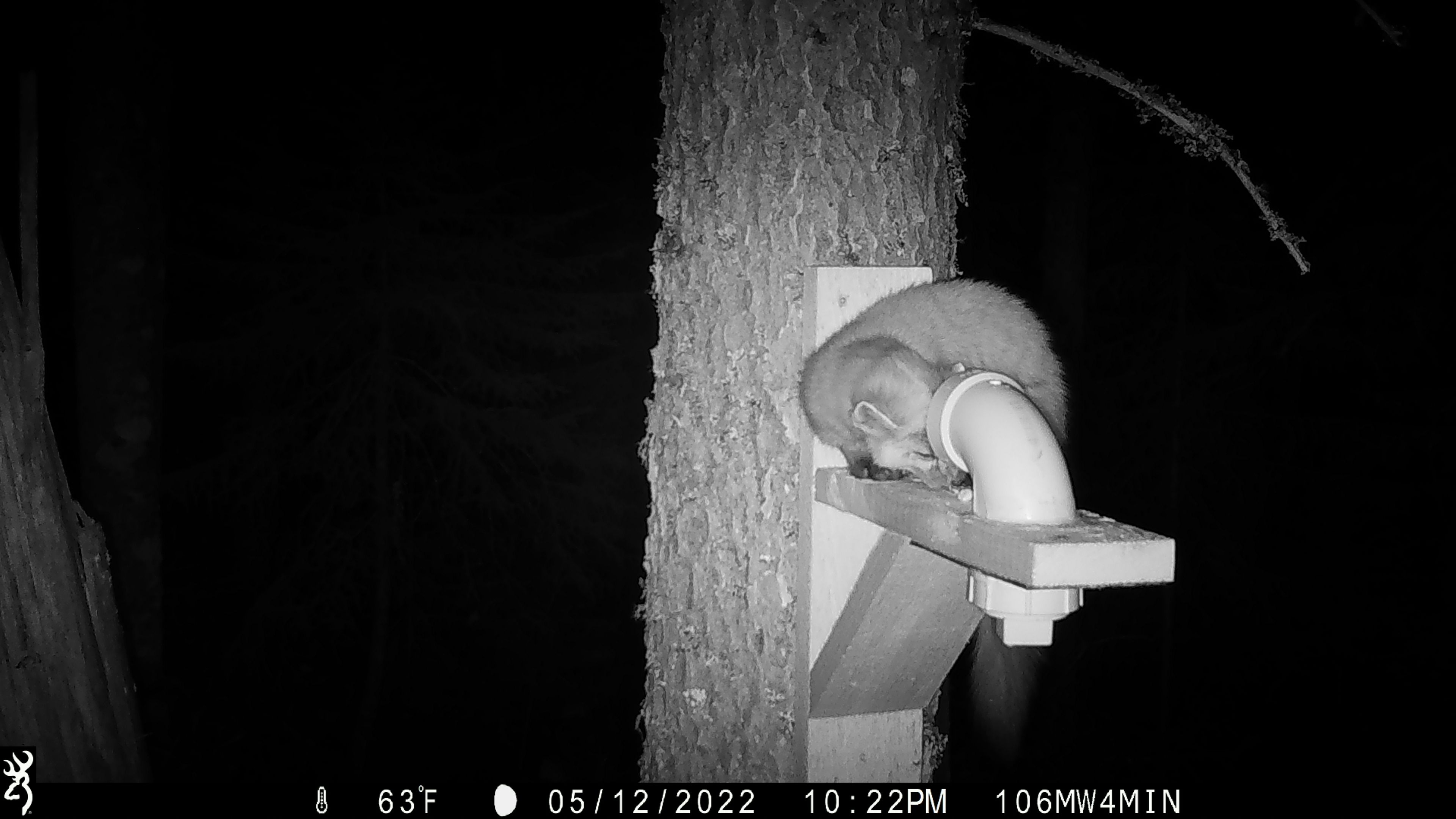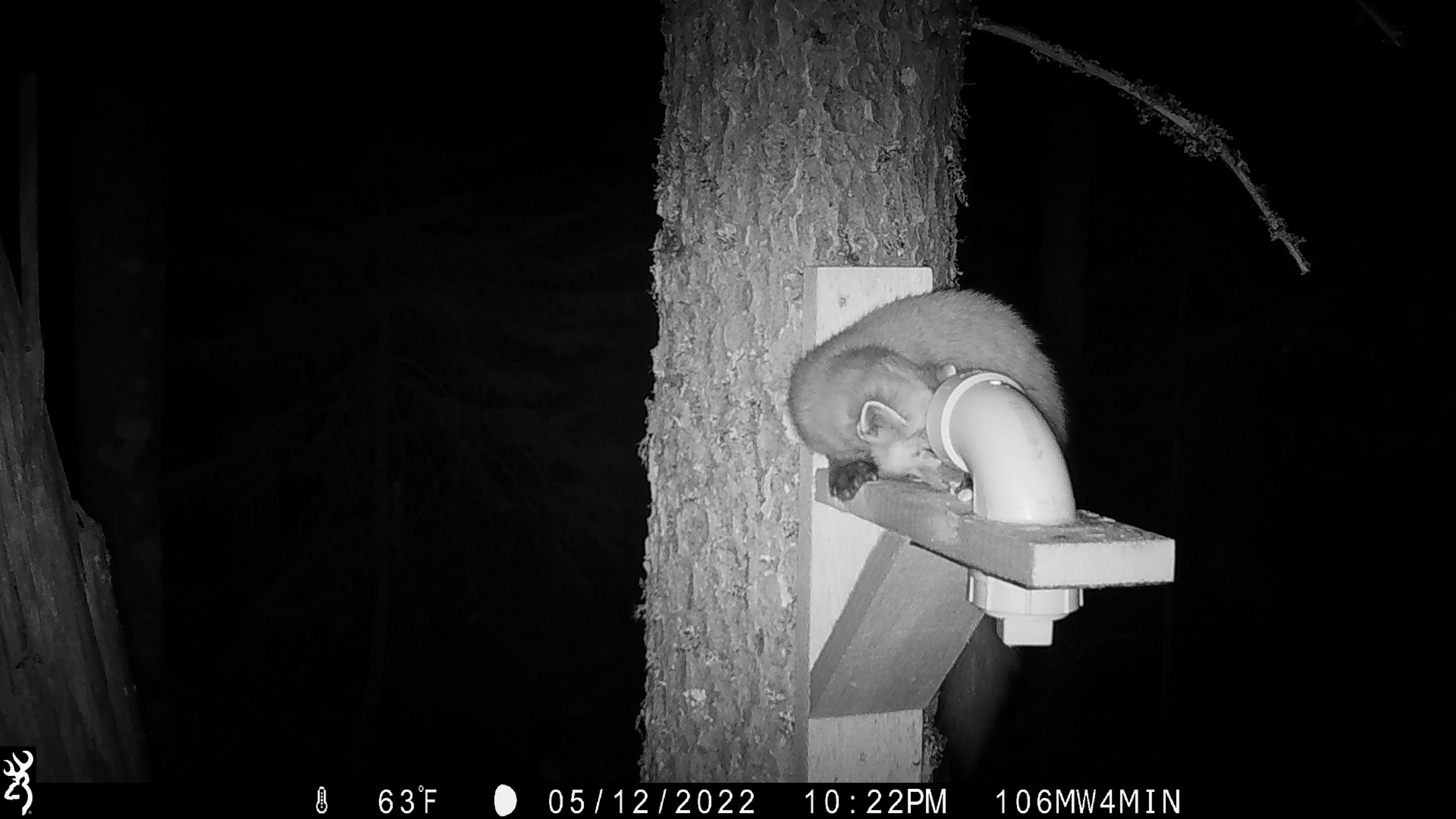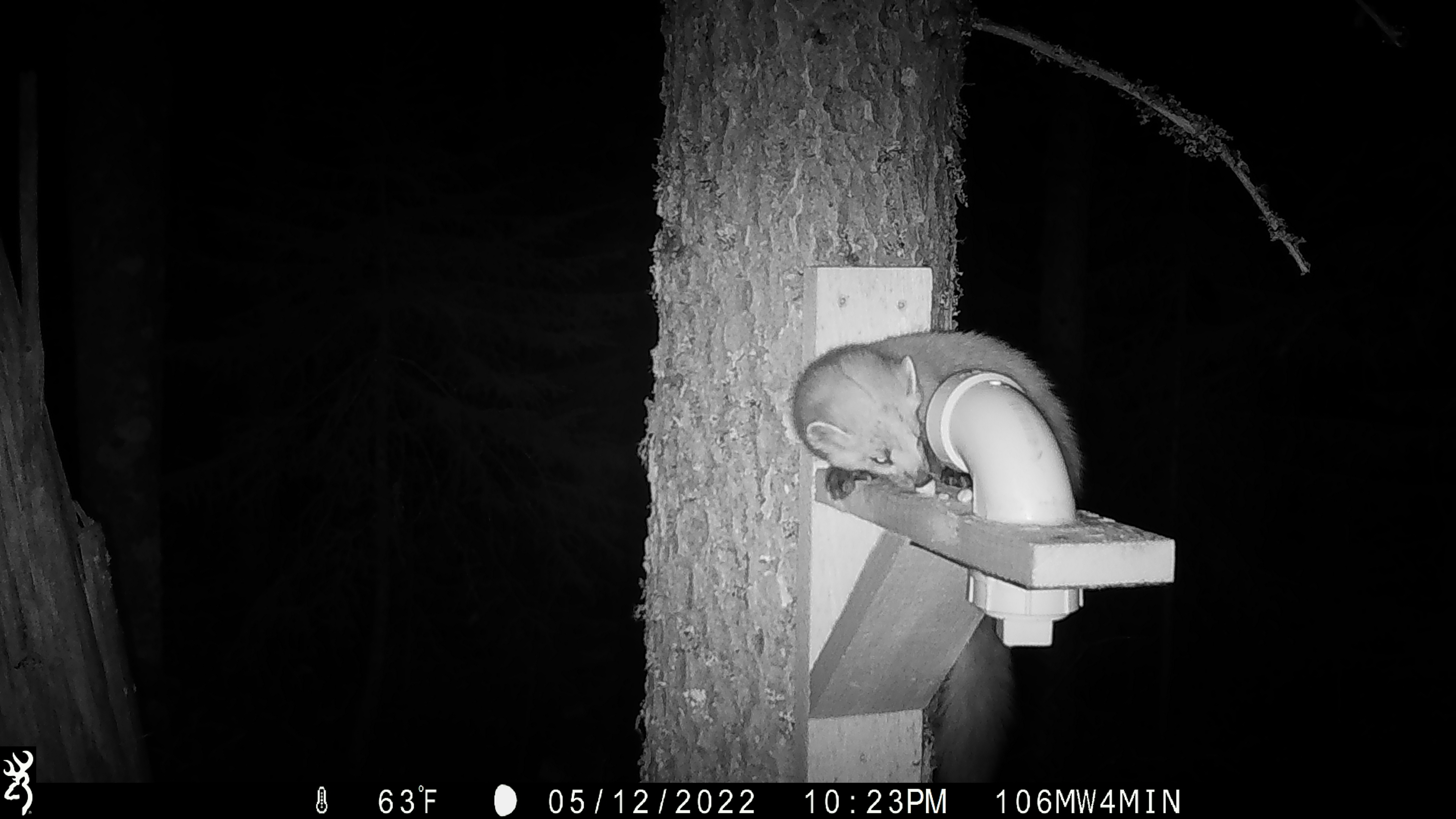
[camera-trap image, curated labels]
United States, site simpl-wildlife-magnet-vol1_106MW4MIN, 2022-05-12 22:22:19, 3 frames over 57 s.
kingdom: Animalia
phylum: Chordata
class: Mammalia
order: Carnivora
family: Mustelidae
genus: Martes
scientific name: Martes americana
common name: american marten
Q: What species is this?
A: American marten (Martes americana).